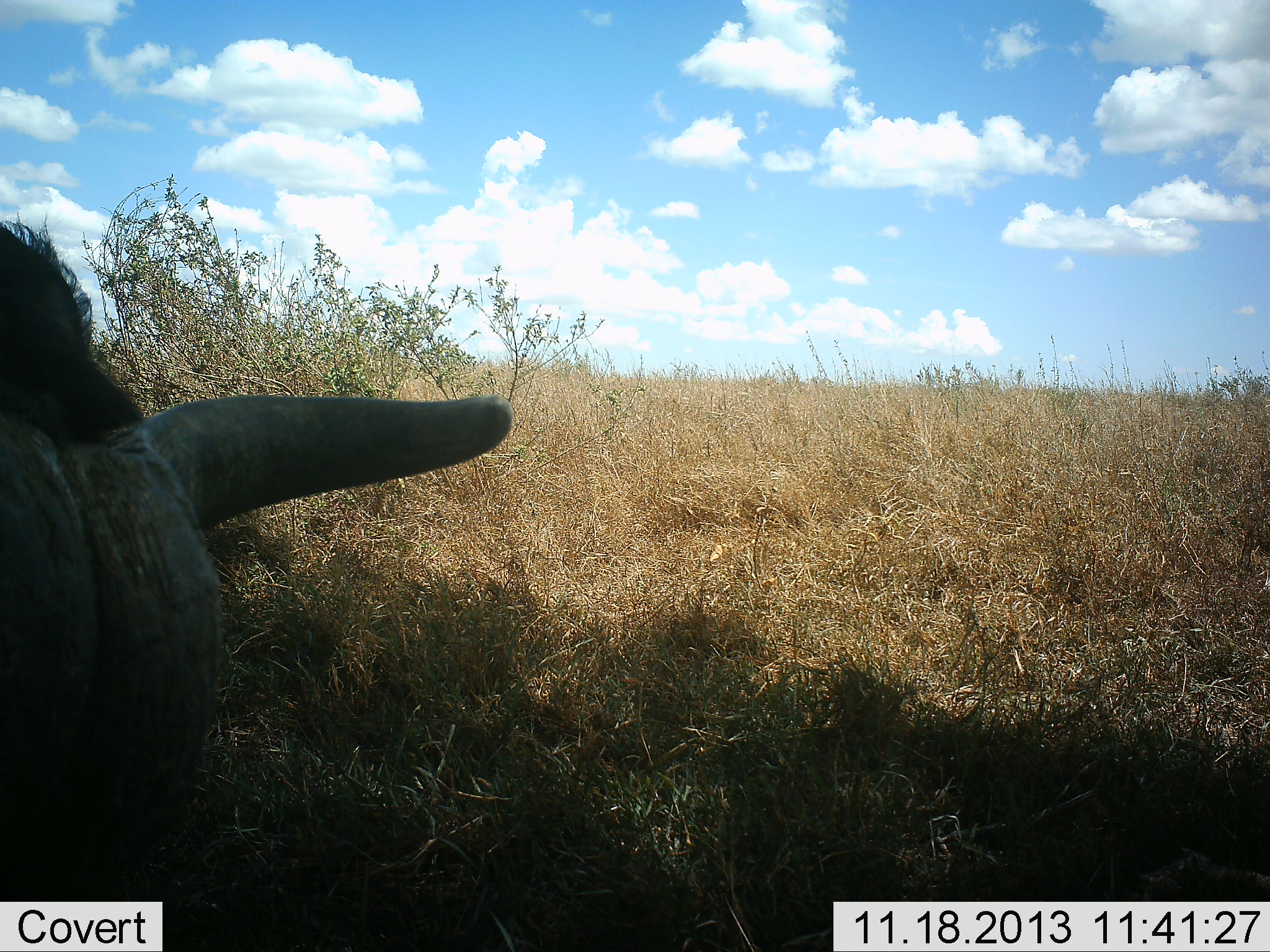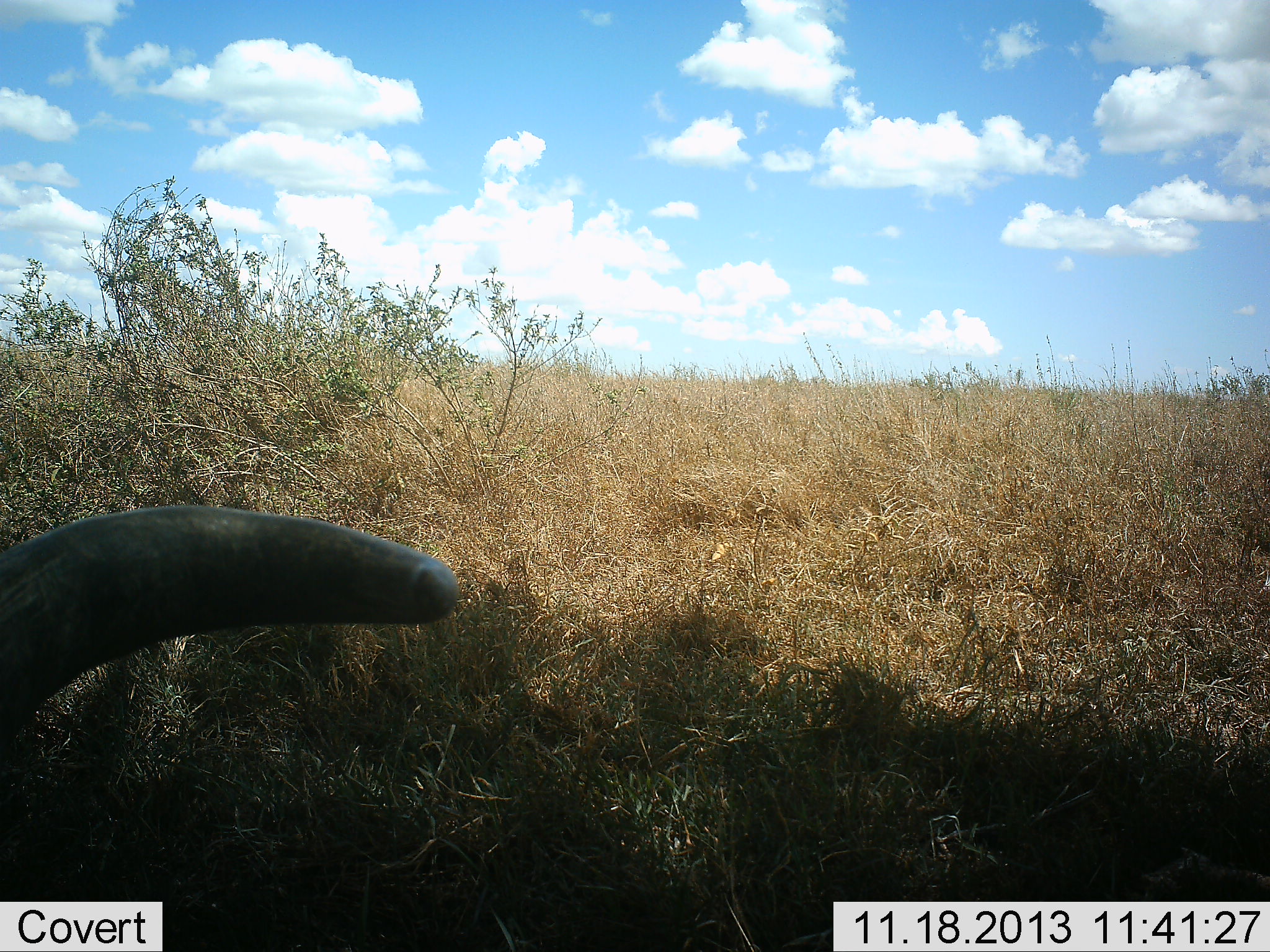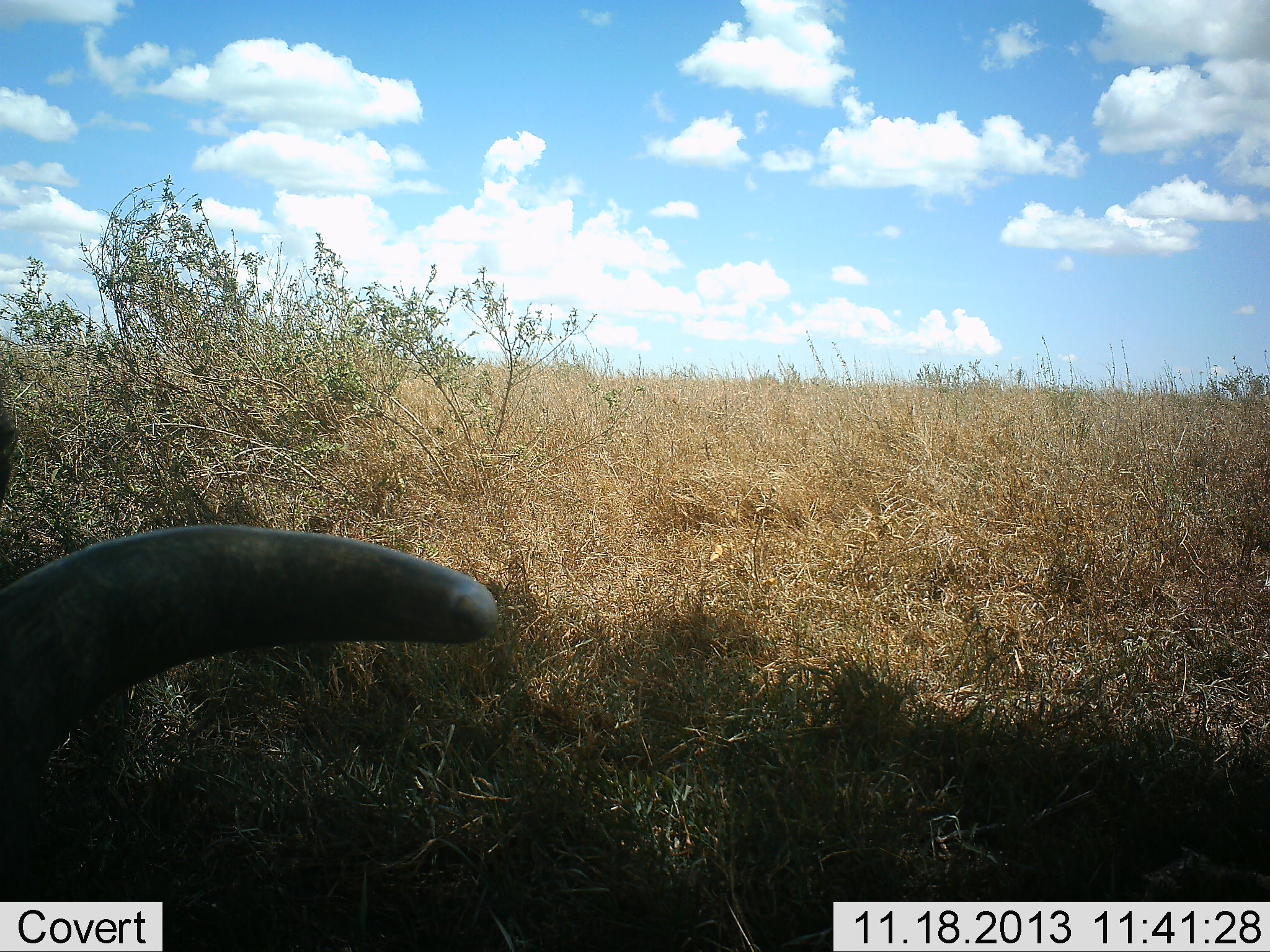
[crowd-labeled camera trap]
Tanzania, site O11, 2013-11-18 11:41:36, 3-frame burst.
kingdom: Animalia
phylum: Chordata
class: Mammalia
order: Artiodactyla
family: Bovidae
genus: Syncerus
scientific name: Syncerus caffer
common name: cape buffalo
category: buffalo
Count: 1.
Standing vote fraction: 10%.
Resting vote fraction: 0%.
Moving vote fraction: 40%.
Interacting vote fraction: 0%.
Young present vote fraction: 0%.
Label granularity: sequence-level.